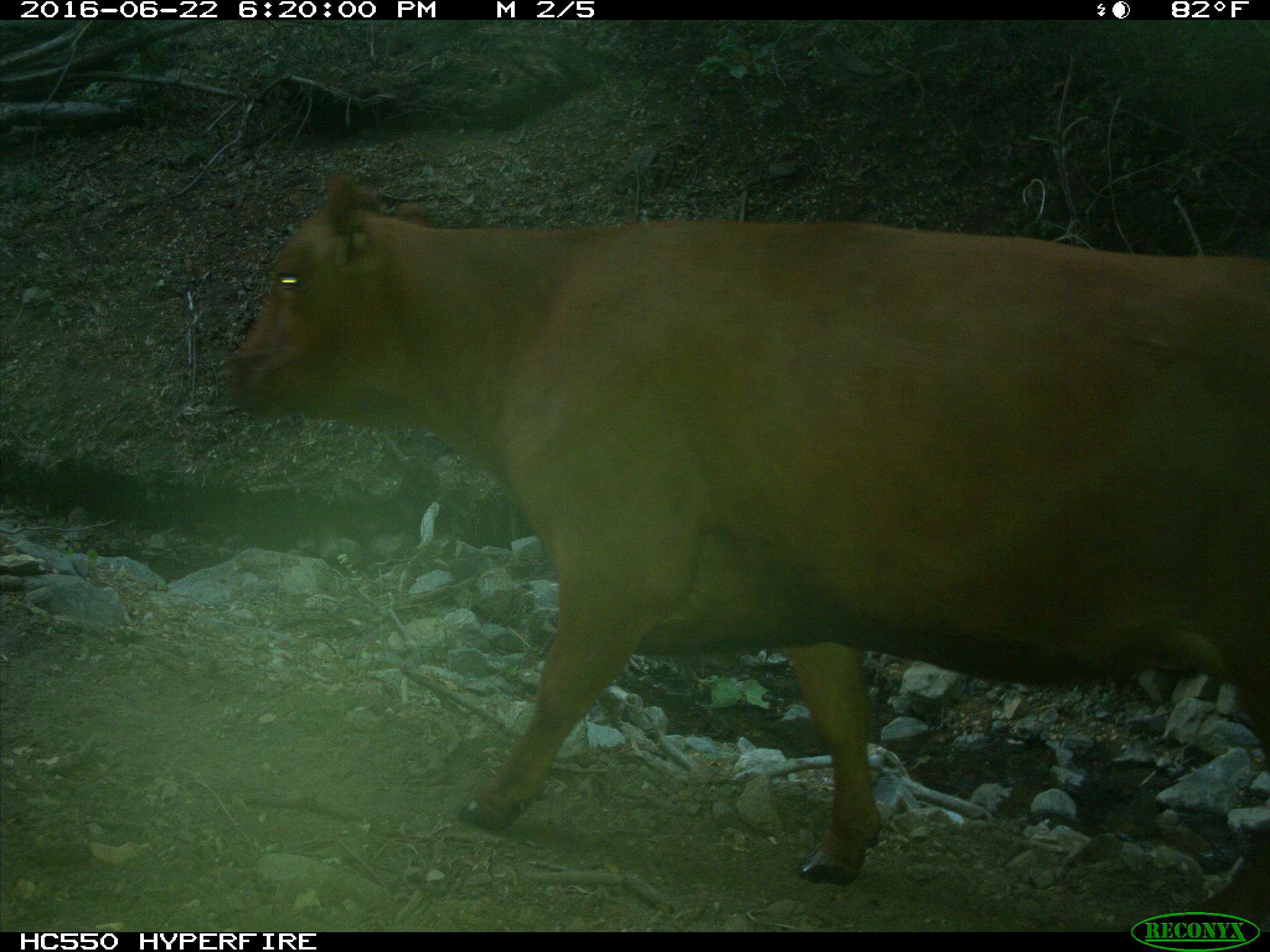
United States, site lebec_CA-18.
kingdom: Animalia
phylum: Chordata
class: Mammalia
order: Artiodactyla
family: Bovidae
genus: Bos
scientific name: Bos taurus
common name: domestic cow